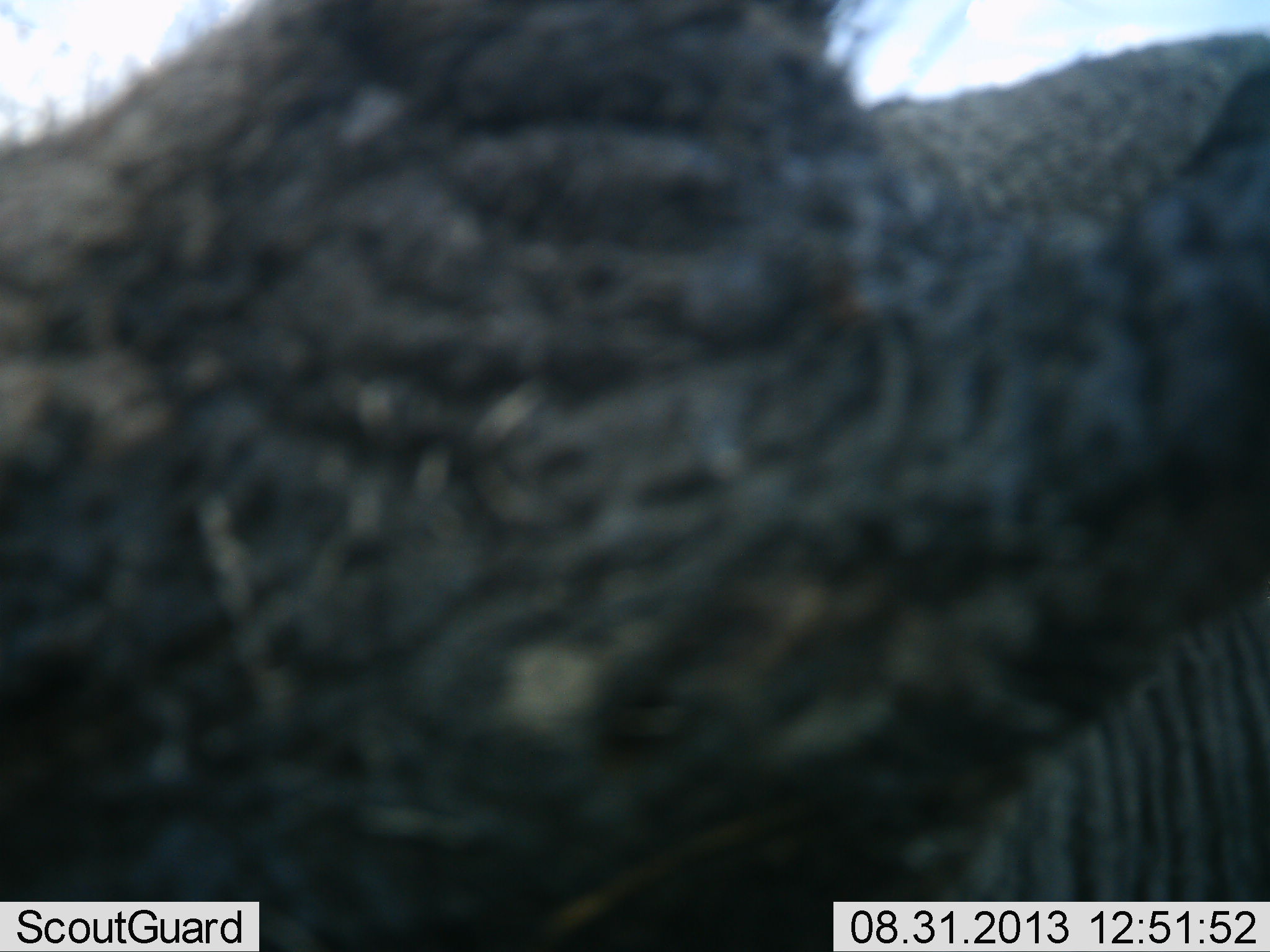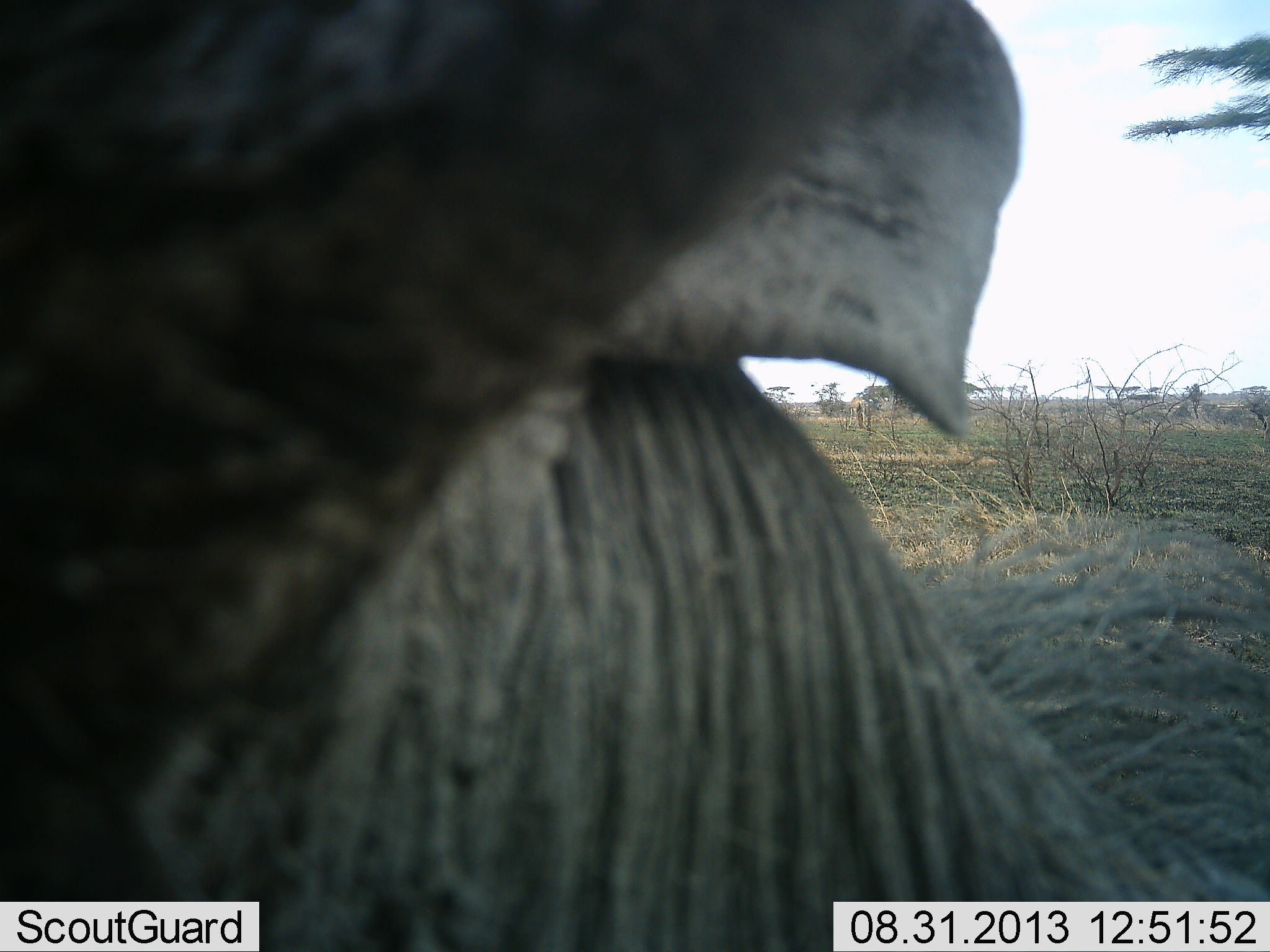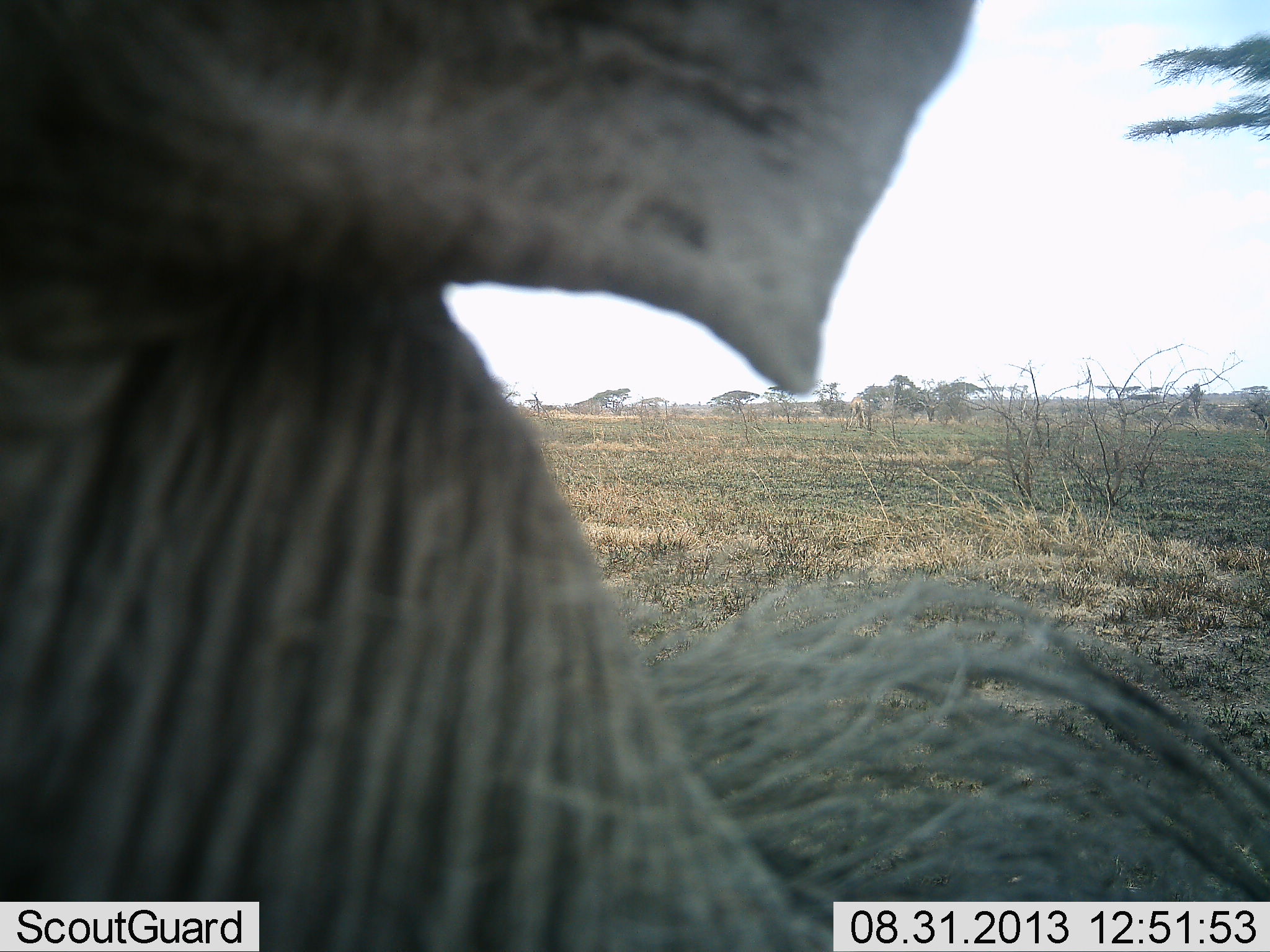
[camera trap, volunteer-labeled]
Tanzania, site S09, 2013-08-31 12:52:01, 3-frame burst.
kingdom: Animalia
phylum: Chordata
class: Mammalia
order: Artiodactyla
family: Suidae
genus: Phacochoerus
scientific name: Phacochoerus africanus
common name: warthog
Warthog (Phacochoerus africanus), count 1. Behavior (volunteer vote fractions): standing 75%, resting 0%, moving 0%, interacting 25%. Young present (vote fraction): 0%. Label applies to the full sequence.